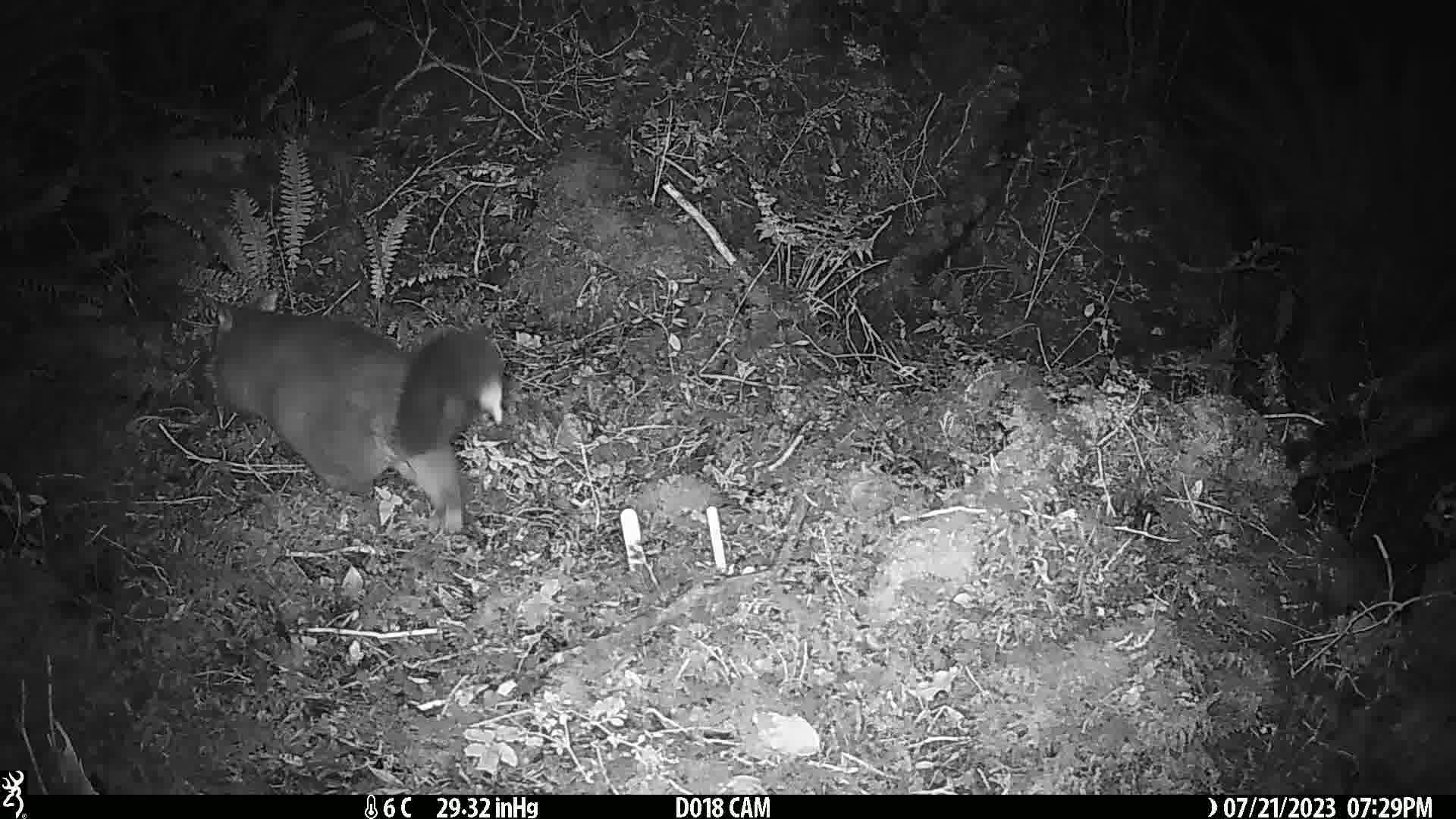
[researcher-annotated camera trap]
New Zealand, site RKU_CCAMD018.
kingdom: Animalia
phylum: Chordata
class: Mammalia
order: Diprotodontia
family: Phalangeridae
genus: Trichosurus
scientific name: Trichosurus vulpecula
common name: common brushtail possum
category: possum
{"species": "possum (common brushtail possum) (Trichosurus vulpecula)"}